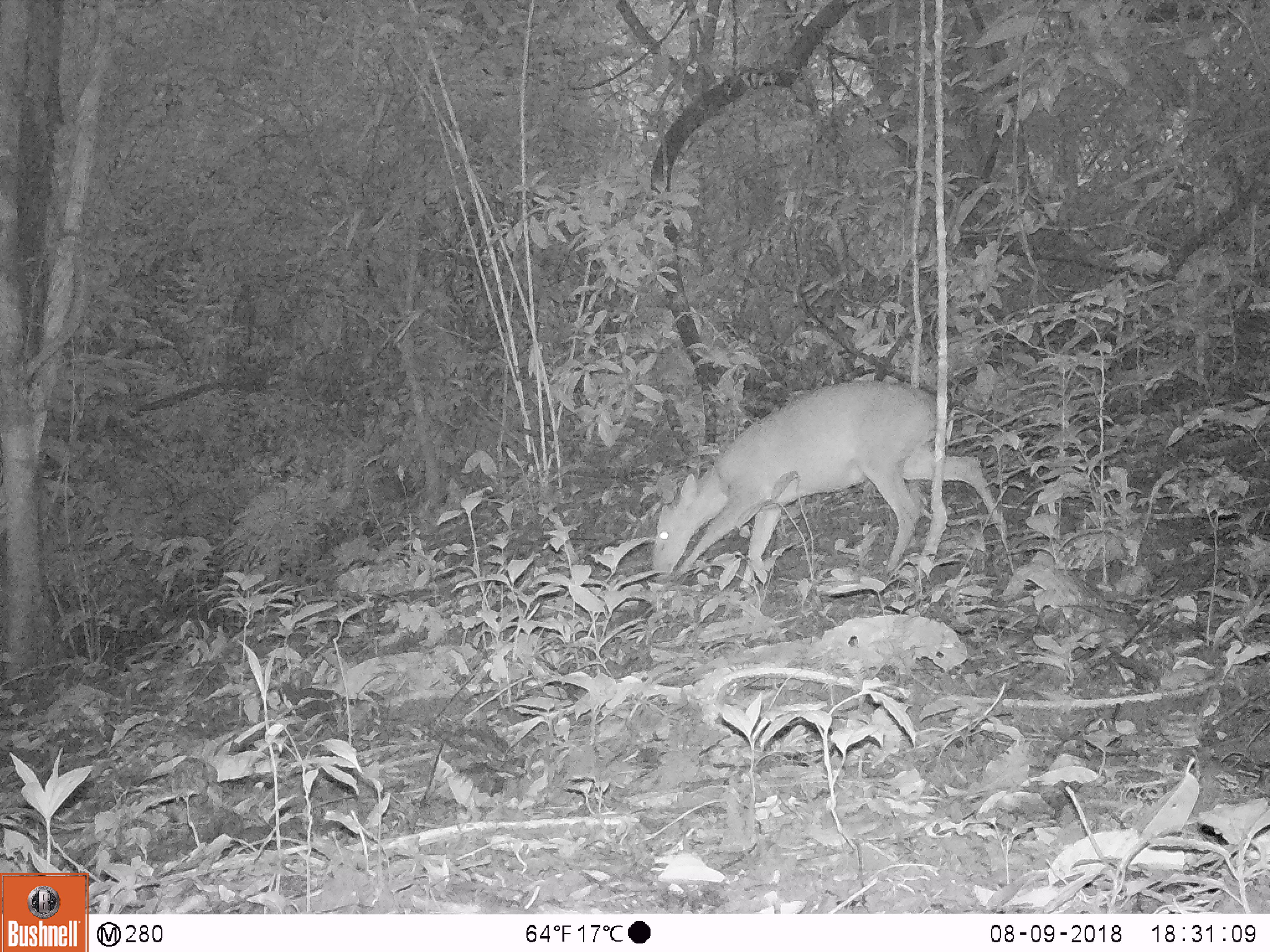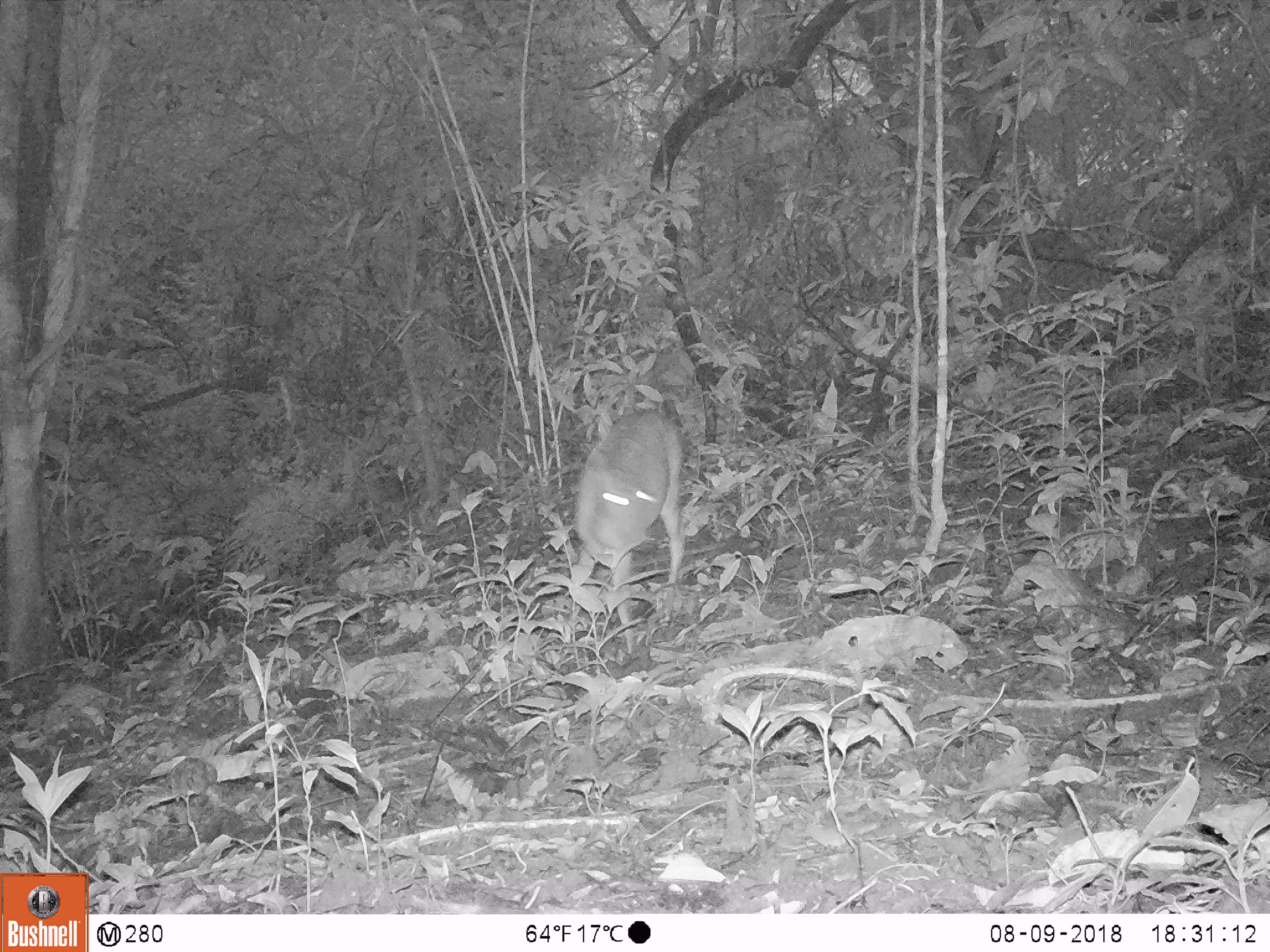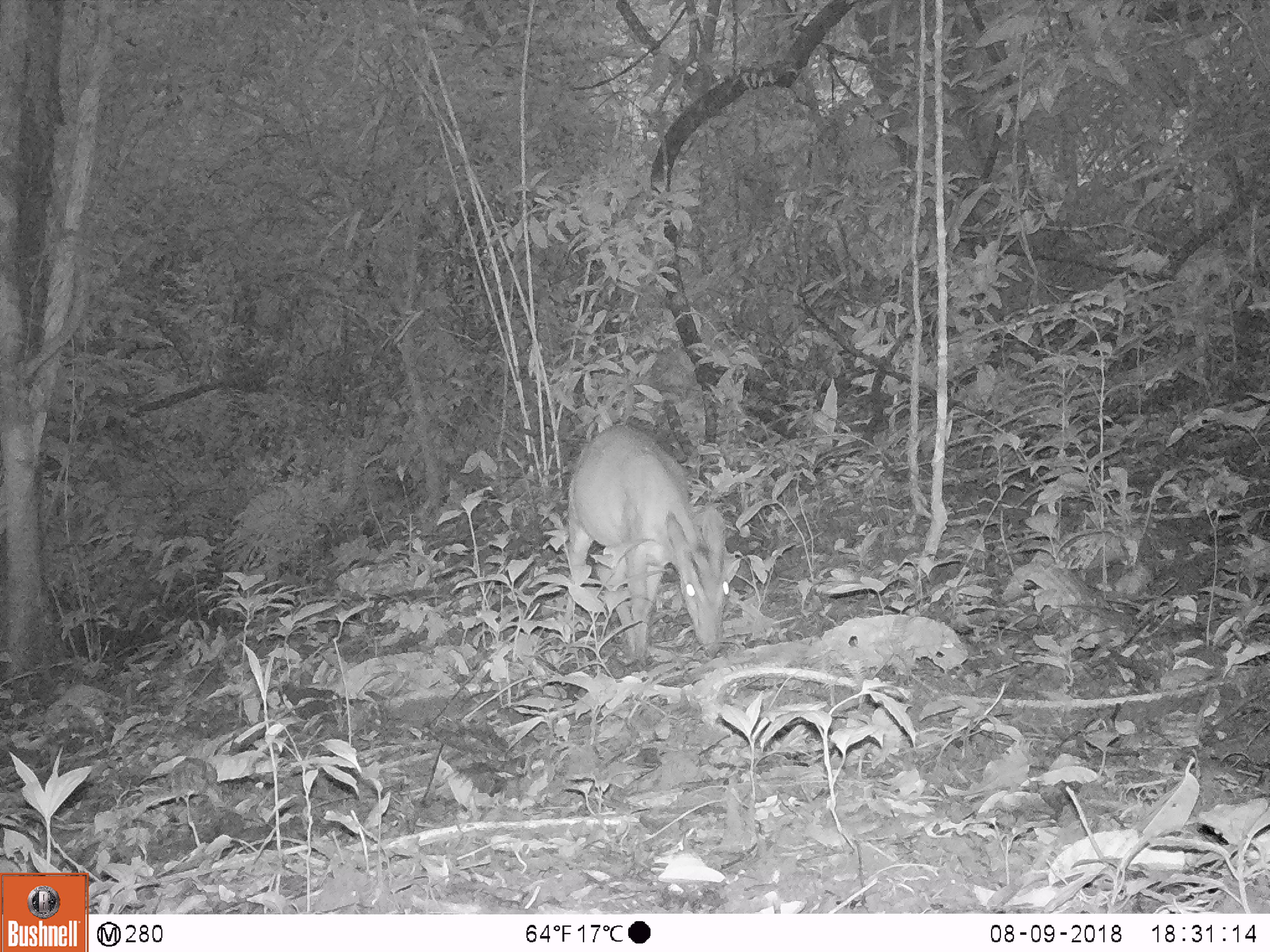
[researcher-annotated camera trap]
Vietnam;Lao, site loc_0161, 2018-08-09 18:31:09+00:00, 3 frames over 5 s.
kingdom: Animalia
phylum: Chordata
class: Mammalia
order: Artiodactyla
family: Cervidae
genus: Muntiacus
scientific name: Muntiacus vuquangensis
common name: large-antlered muntjac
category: large antlered muntjac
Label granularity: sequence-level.